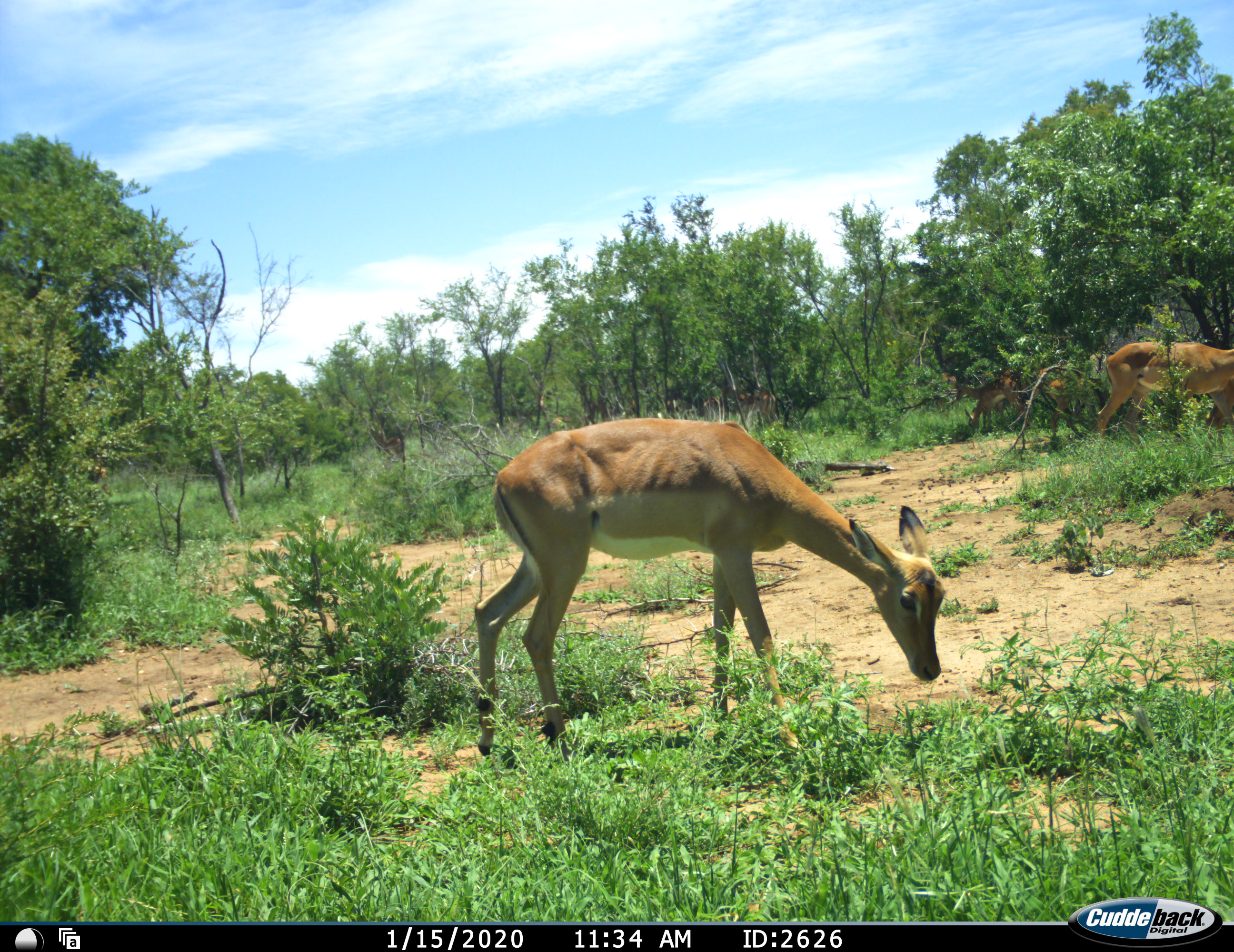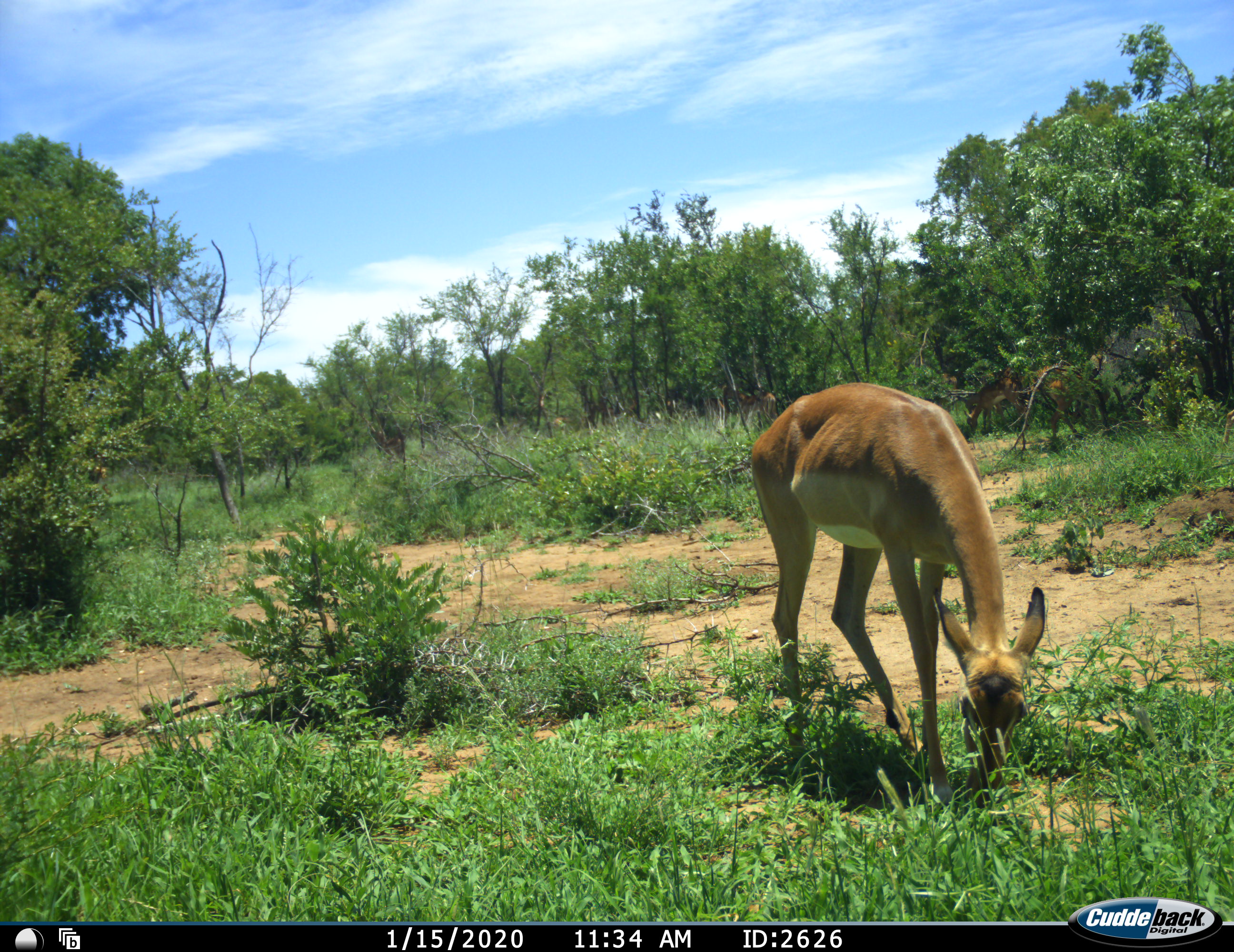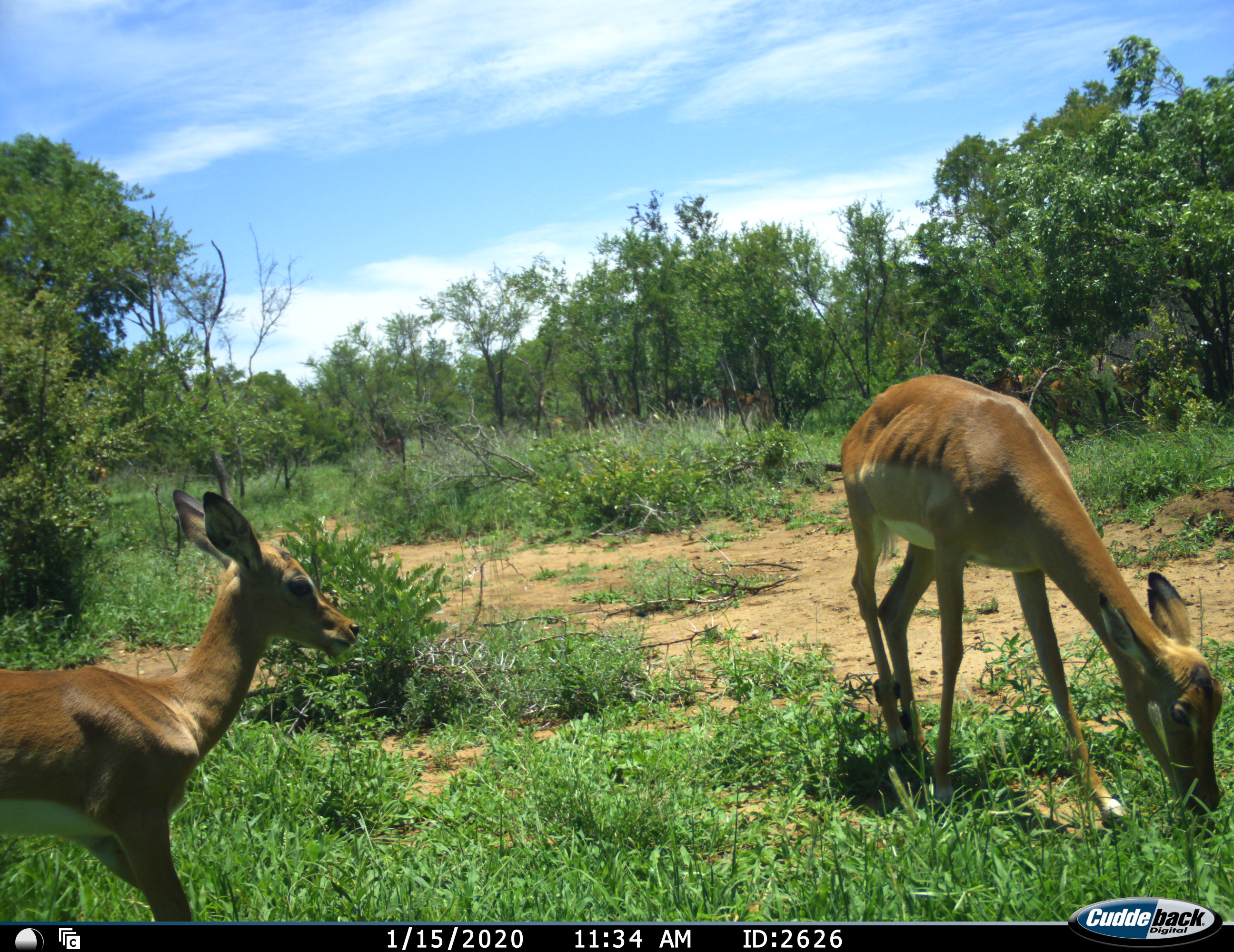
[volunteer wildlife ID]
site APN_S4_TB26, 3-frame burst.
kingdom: Animalia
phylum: Chordata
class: Mammalia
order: Artiodactyla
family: Bovidae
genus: Aepyceros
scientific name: Aepyceros melampus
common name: impala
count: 4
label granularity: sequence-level